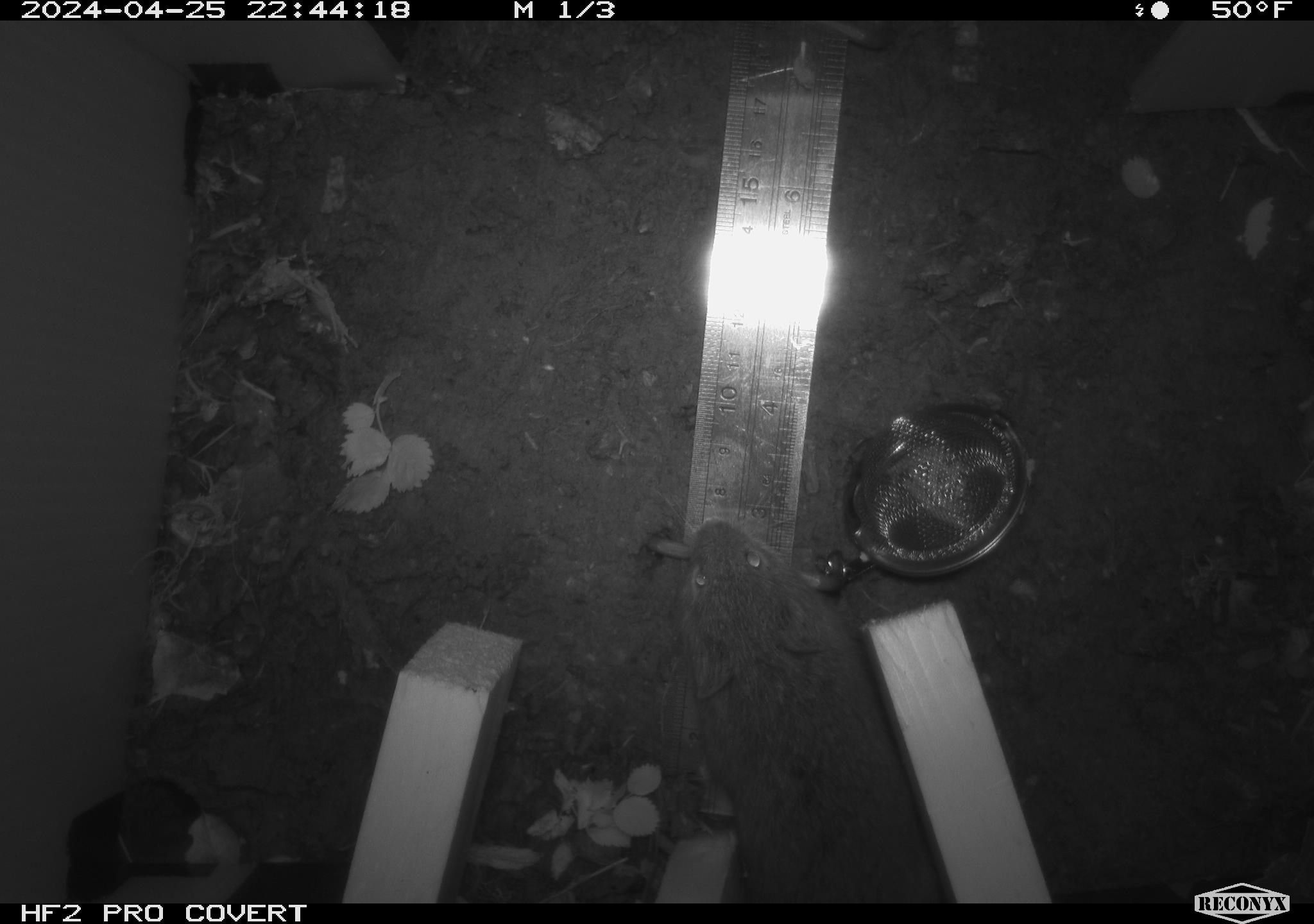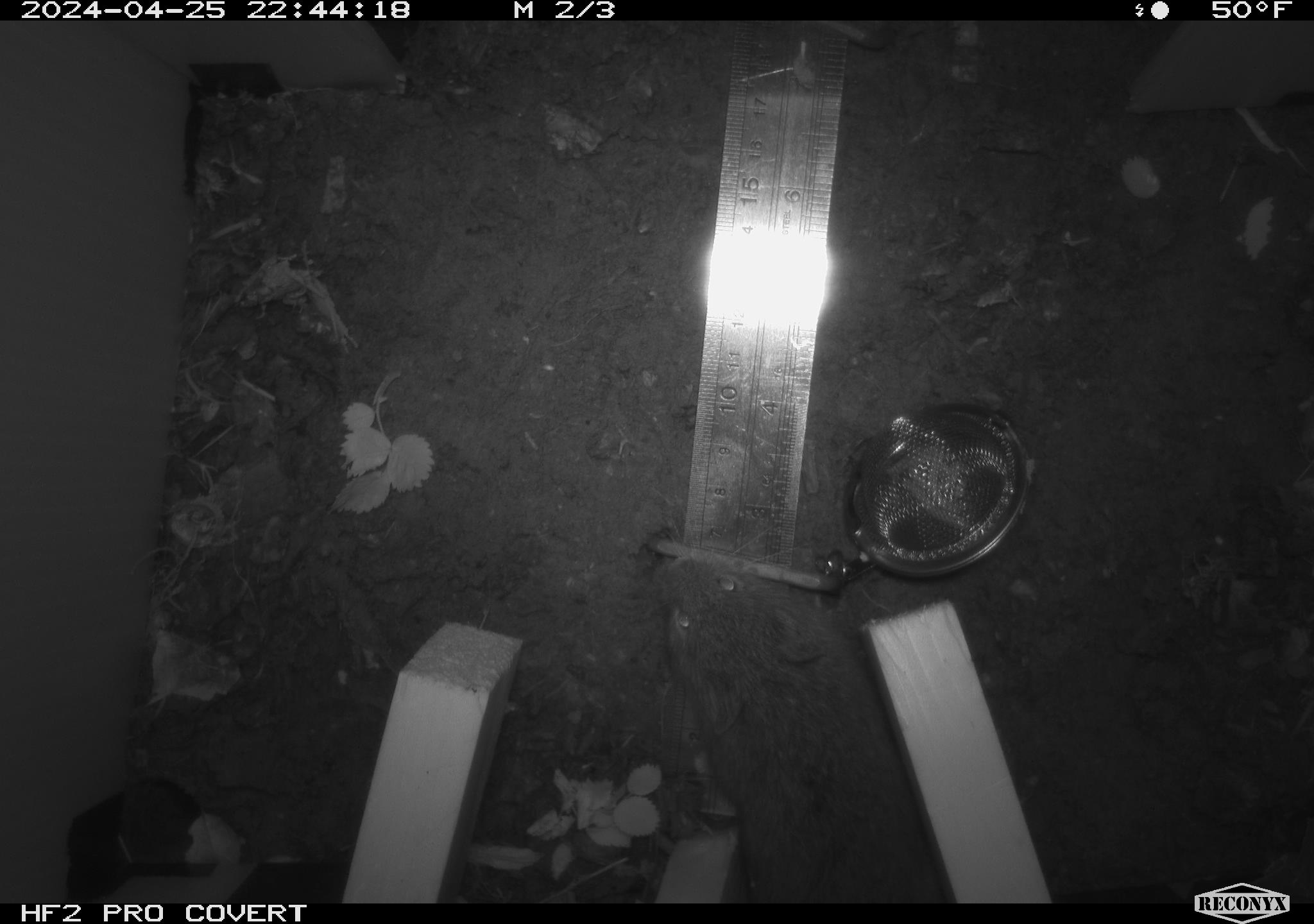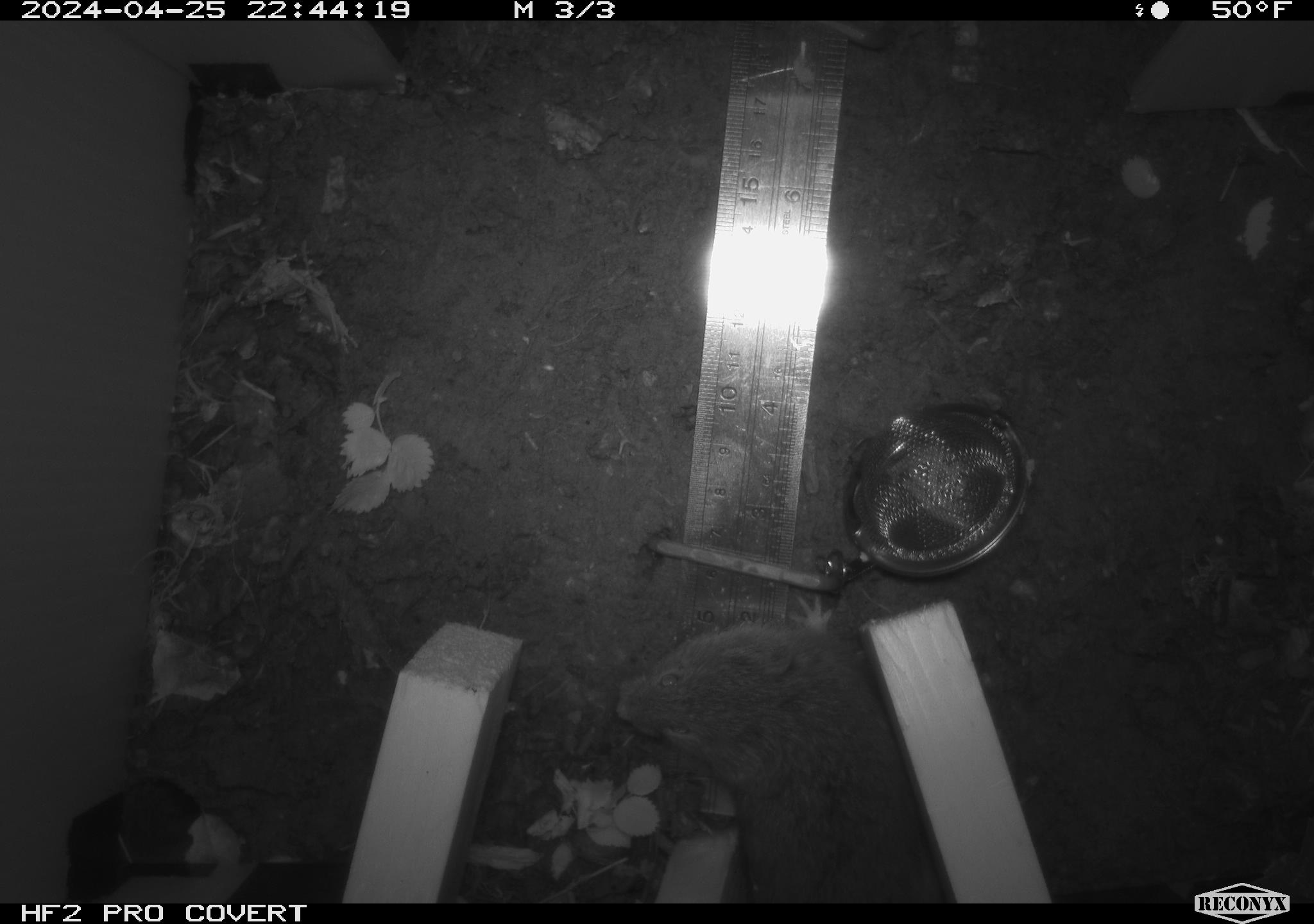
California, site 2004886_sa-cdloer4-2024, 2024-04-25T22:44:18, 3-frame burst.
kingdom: Animalia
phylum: Chordata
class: Mammalia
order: Rodentia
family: Cricetidae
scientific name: Arvicolinae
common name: voles, lemmings, and muskrats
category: arvicolinae subfamily